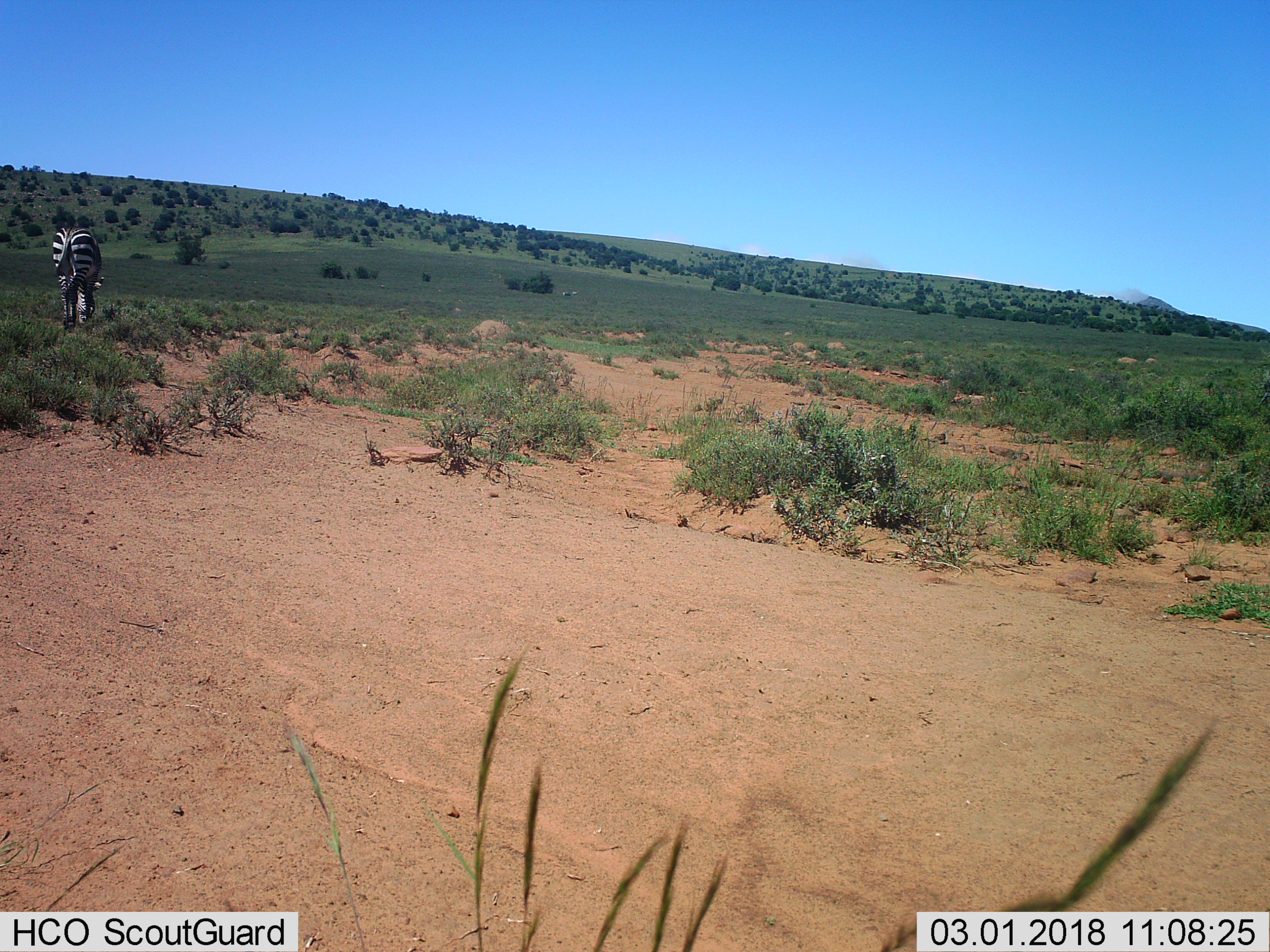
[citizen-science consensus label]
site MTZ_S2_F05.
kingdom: Animalia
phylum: Chordata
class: Mammalia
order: Perissodactyla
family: Equidae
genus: Equus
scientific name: Equus zebra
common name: mountain zebra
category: zebramountain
Zebramountain (mountain zebra) (Equus zebra), count 1. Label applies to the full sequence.